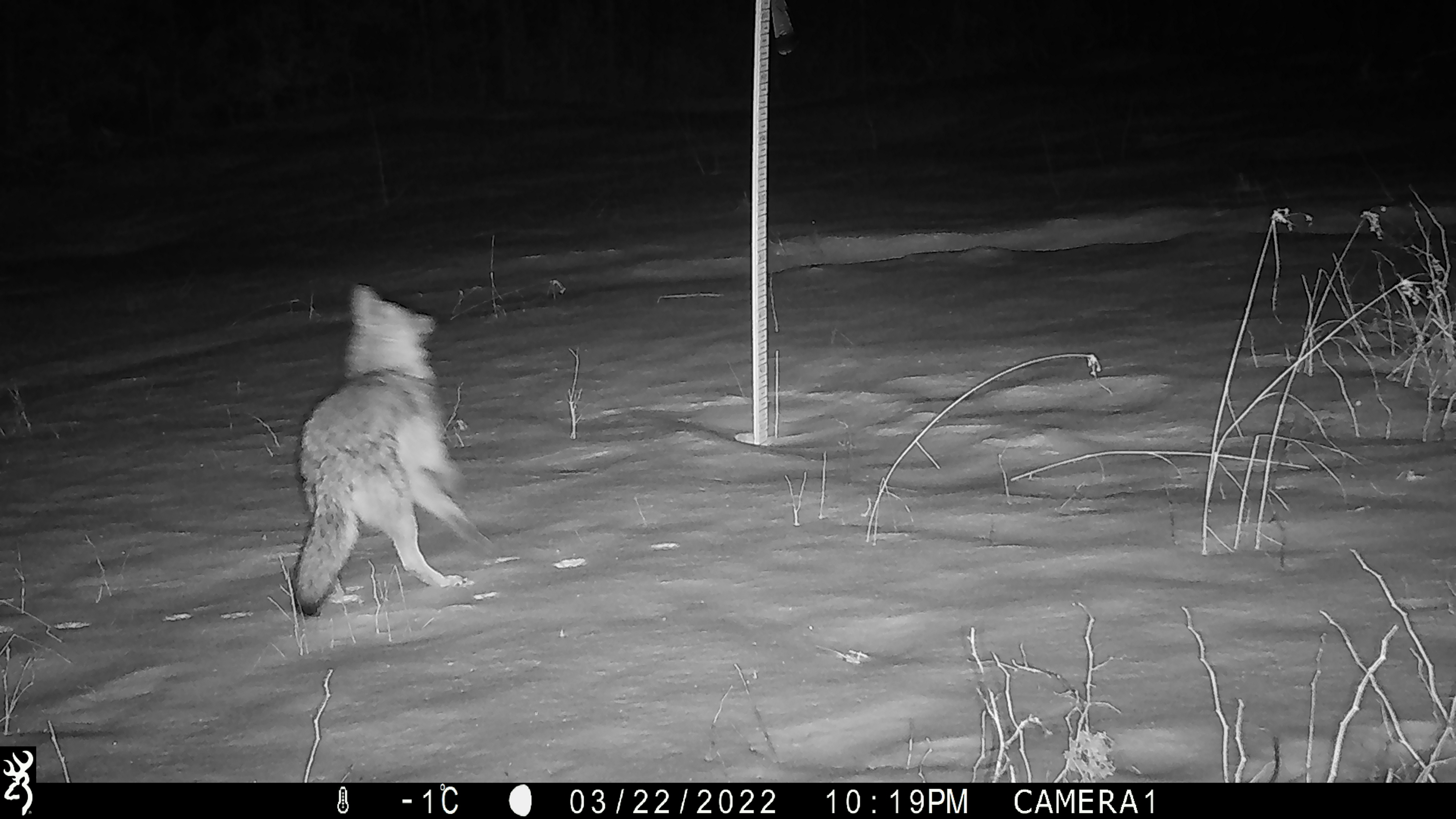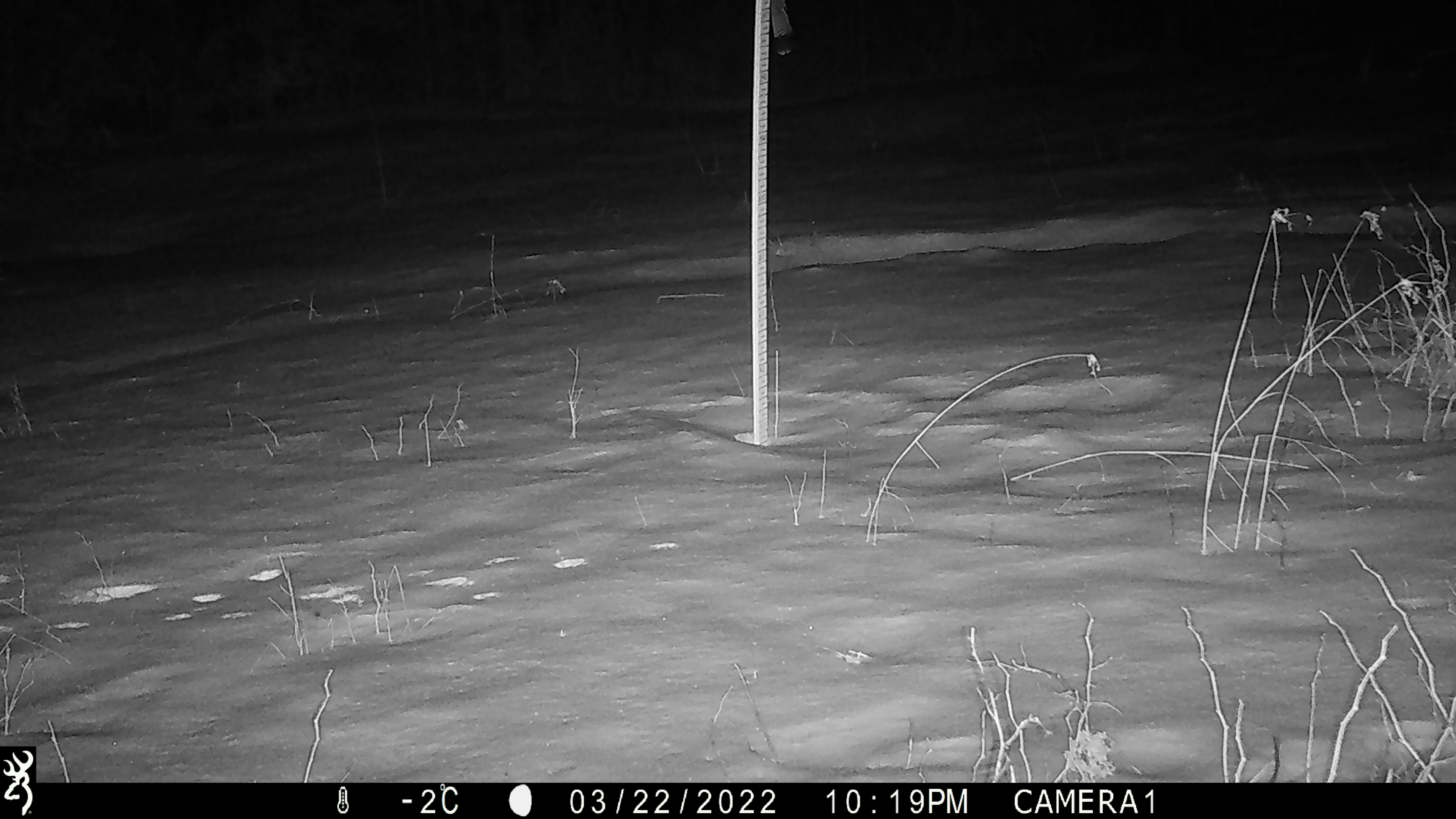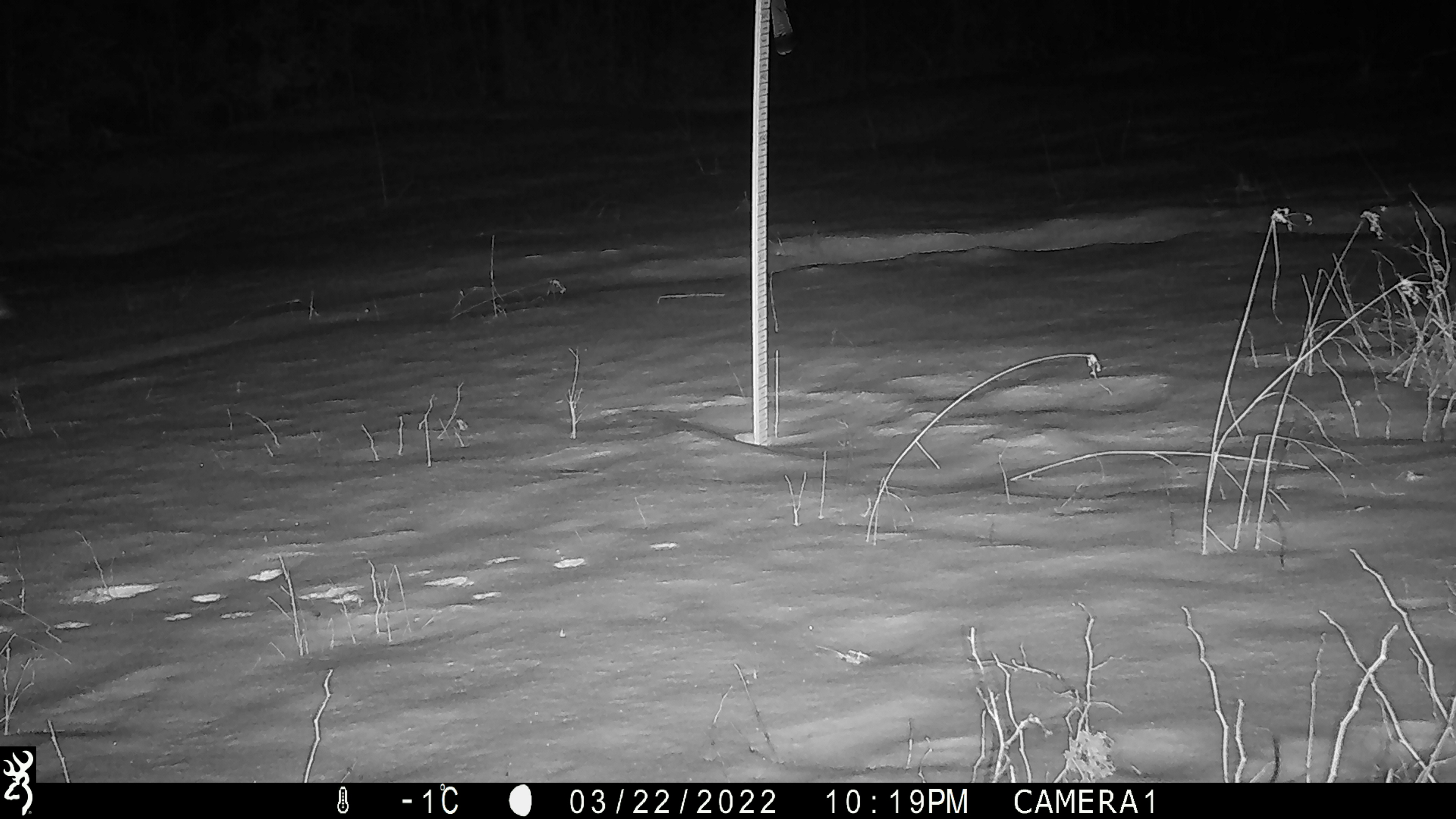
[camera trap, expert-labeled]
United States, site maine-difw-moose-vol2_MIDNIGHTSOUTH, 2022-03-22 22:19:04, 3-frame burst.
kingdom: Animalia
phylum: Chordata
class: Mammalia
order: Carnivora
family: Canidae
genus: Canis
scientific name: Canis latrans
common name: coyote